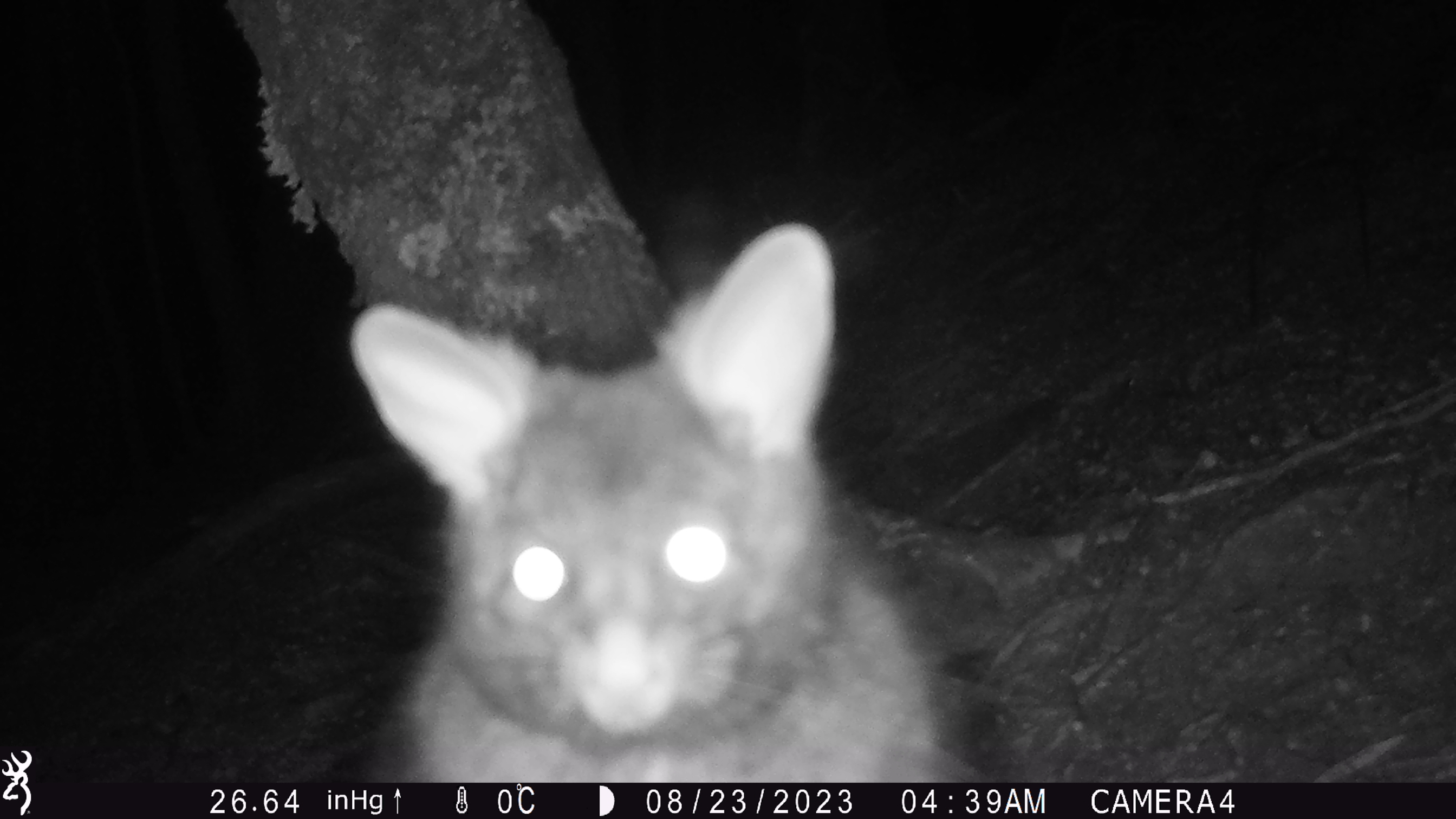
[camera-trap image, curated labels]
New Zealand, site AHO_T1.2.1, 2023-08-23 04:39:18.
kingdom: Animalia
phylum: Chordata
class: Mammalia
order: Carnivora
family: Mustelidae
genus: Mustela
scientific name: Mustela erminea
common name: stoat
Stoat (Mustela erminea).